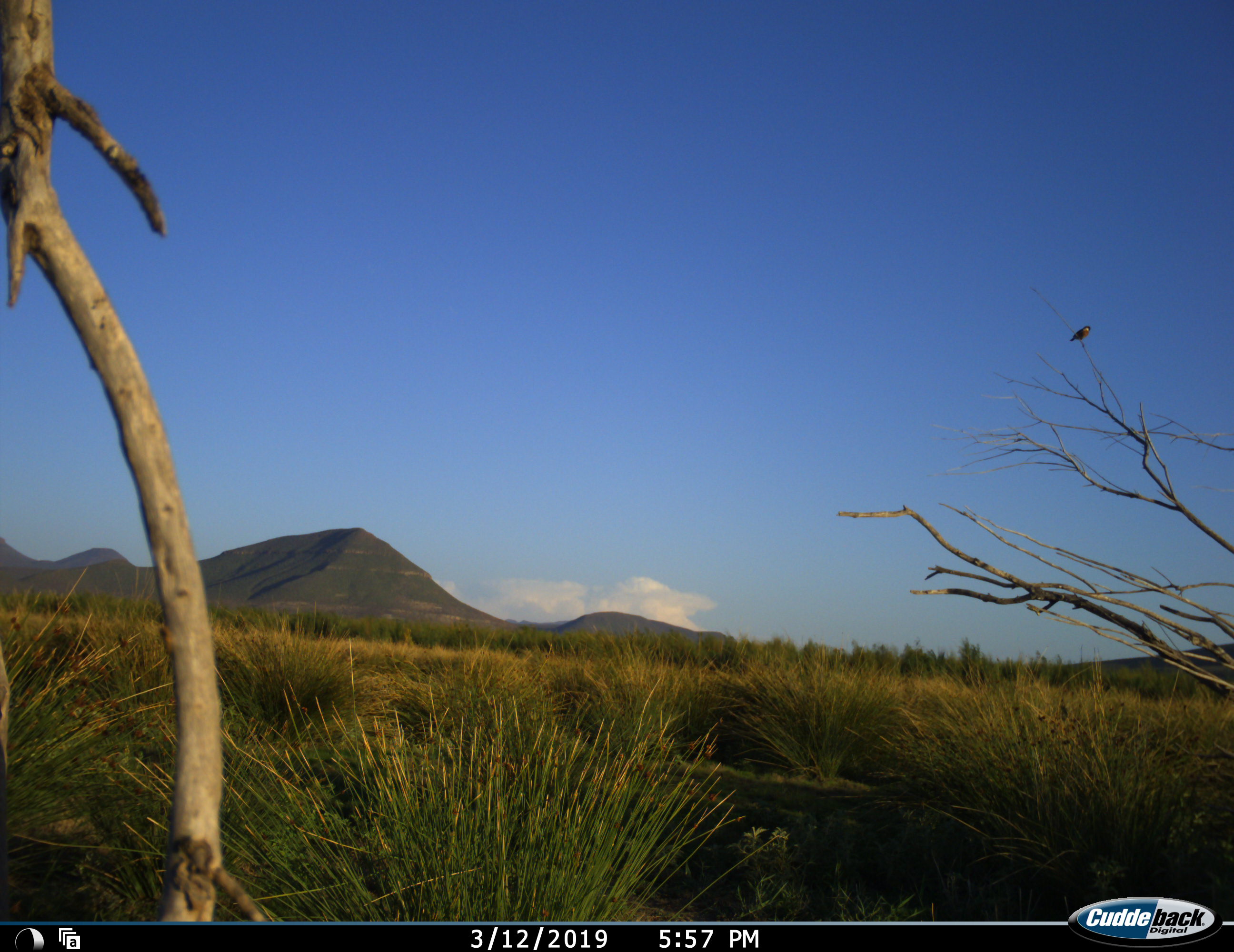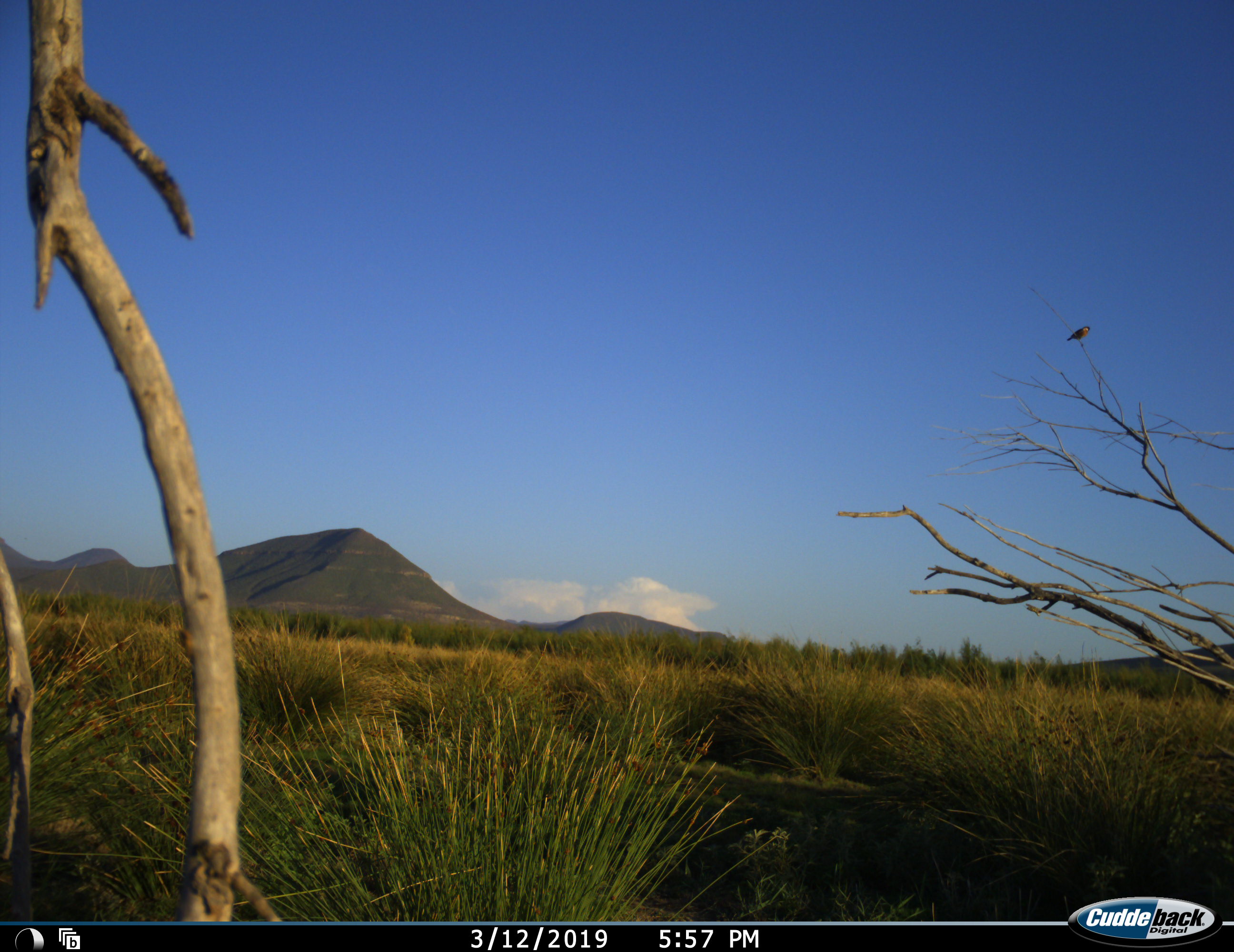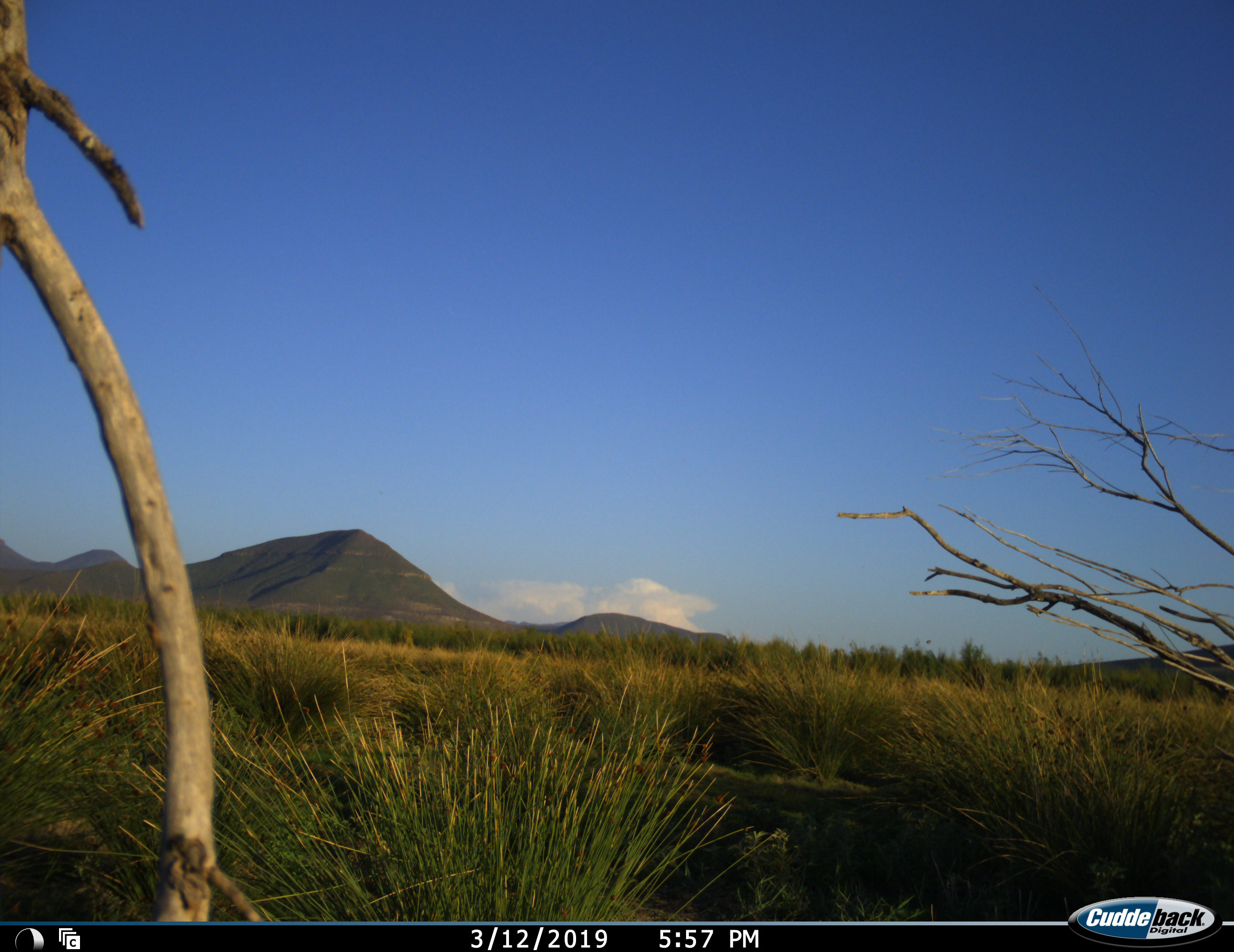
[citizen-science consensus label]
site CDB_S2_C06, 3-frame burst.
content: unidentified animal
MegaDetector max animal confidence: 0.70